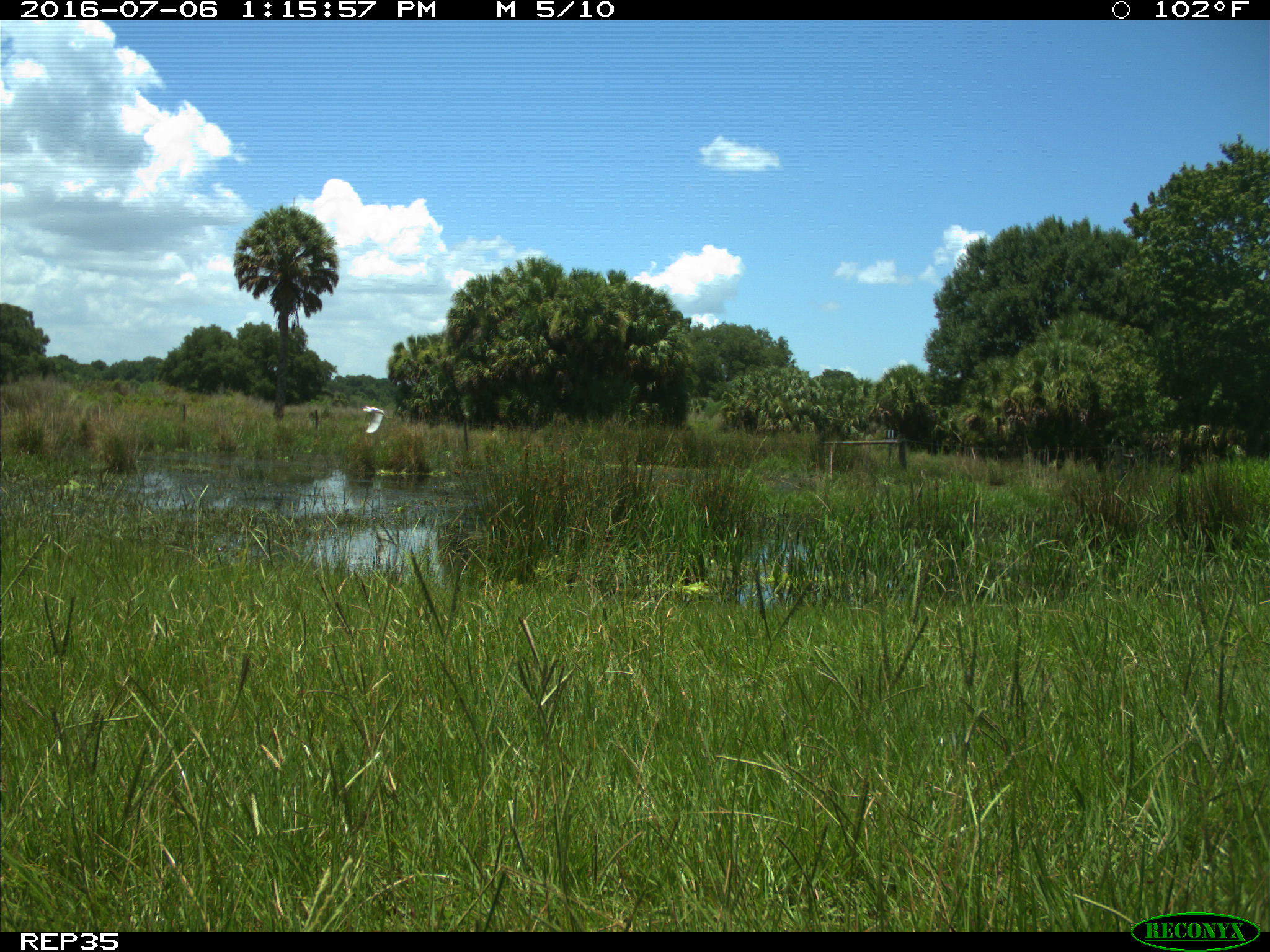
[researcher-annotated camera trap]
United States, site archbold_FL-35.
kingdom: Animalia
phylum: Chordata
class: Aves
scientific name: Aves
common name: birds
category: unidentified bird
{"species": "unidentified bird (birds) (Aves)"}